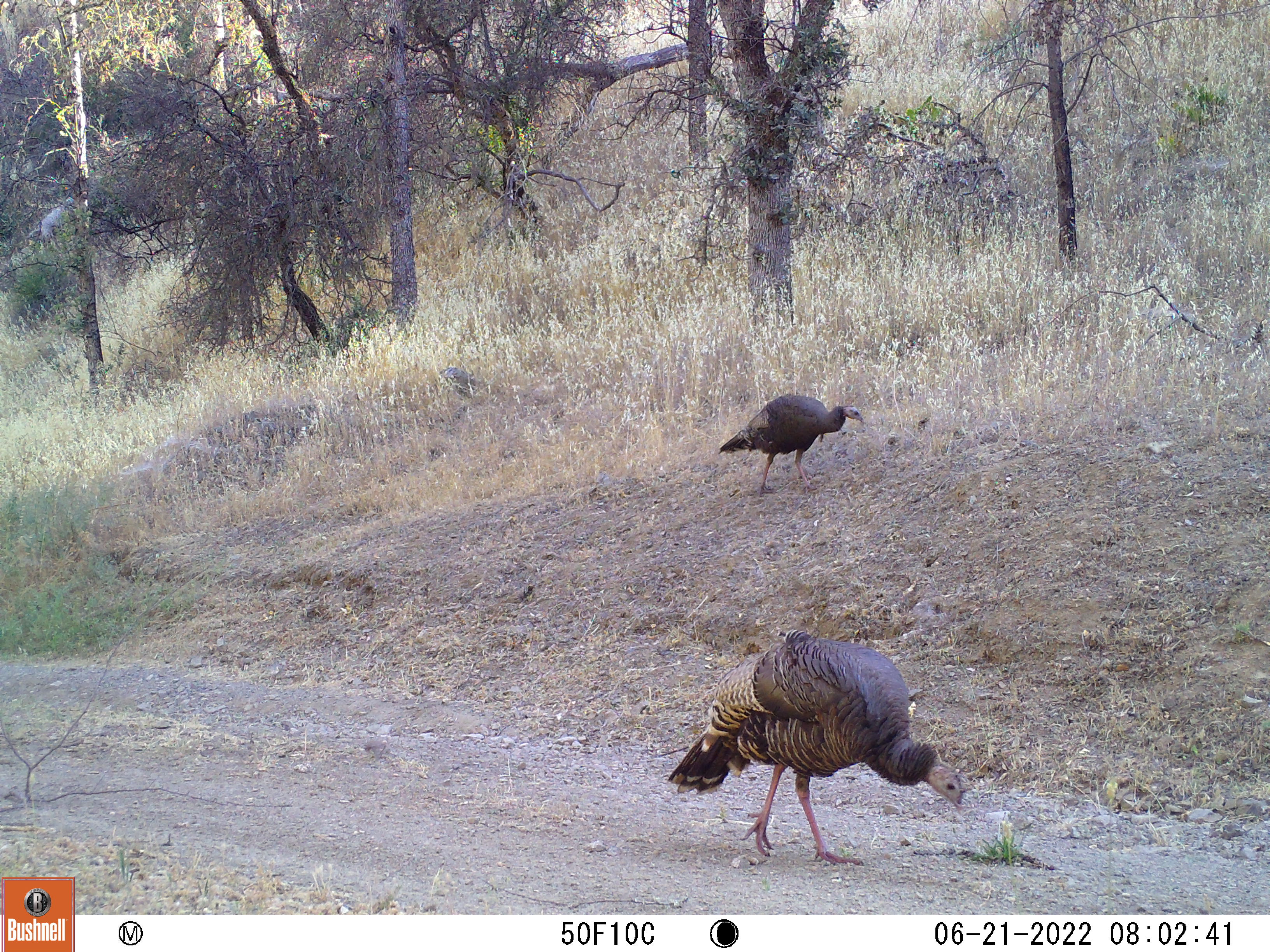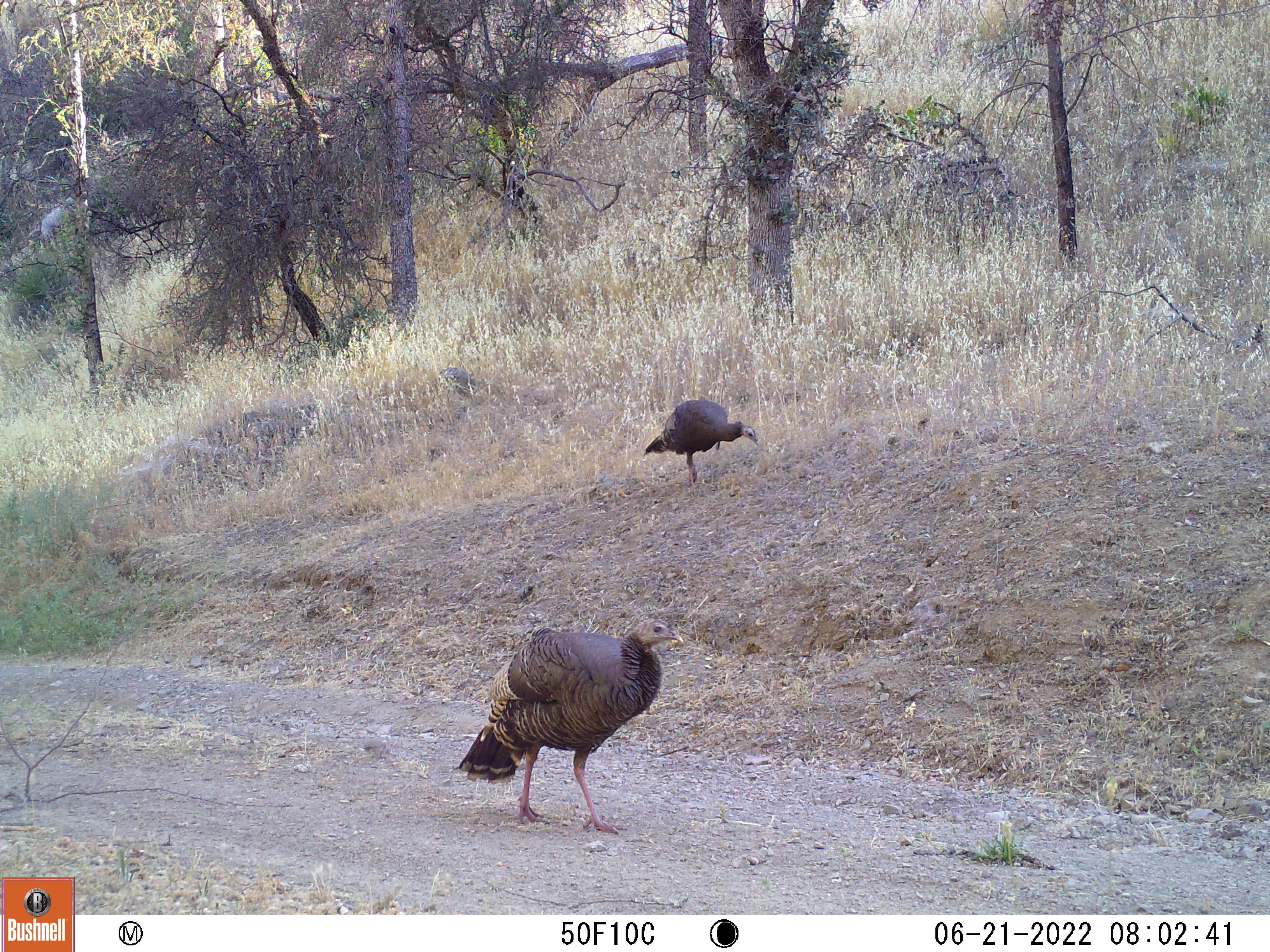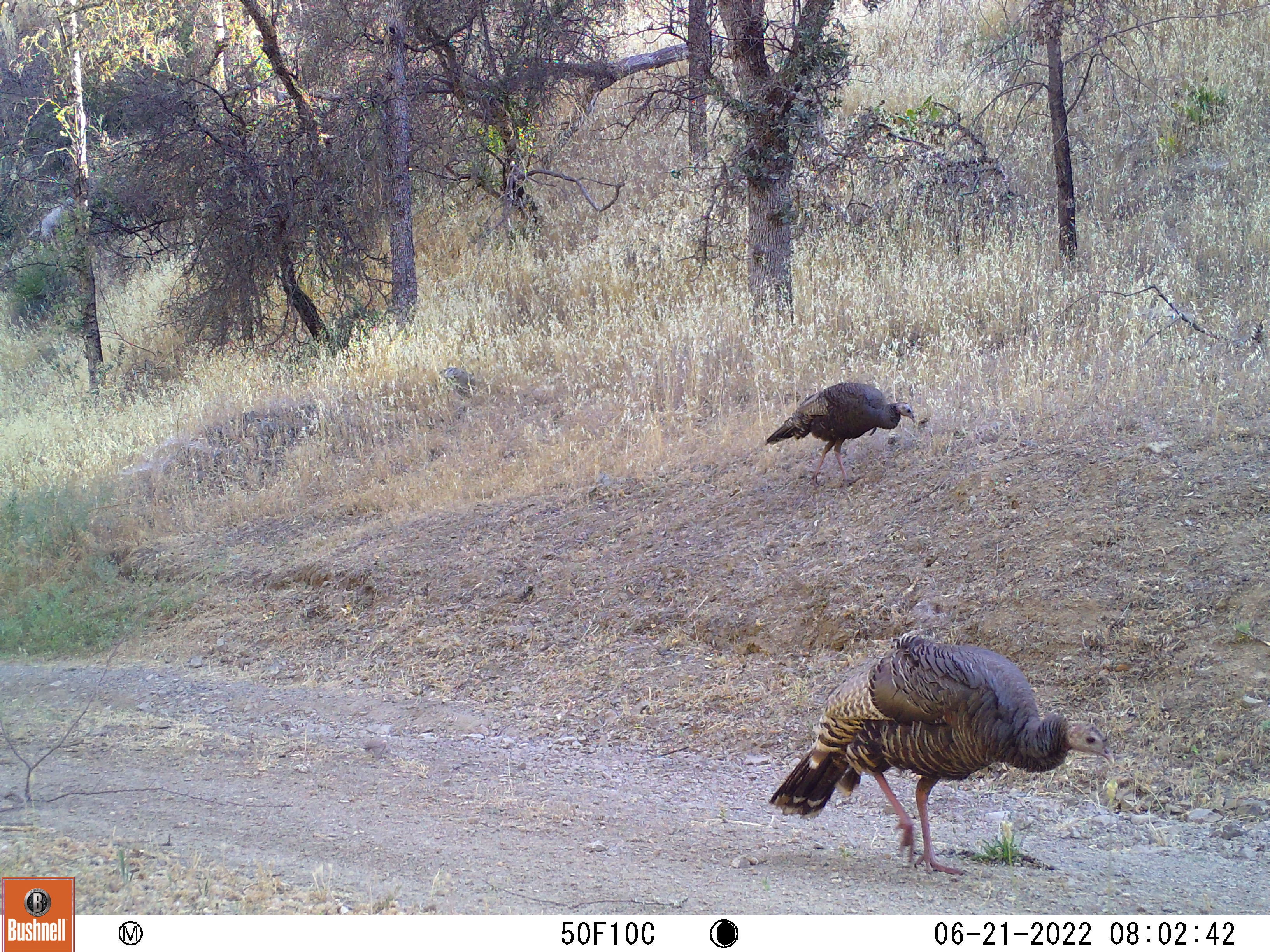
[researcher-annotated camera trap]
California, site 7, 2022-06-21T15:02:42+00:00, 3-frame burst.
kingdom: Animalia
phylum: Chordata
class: Aves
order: Galliformes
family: Phasianidae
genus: Meleagris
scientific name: Meleagris gallopavo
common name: turkey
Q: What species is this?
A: Turkey (Meleagris gallopavo).